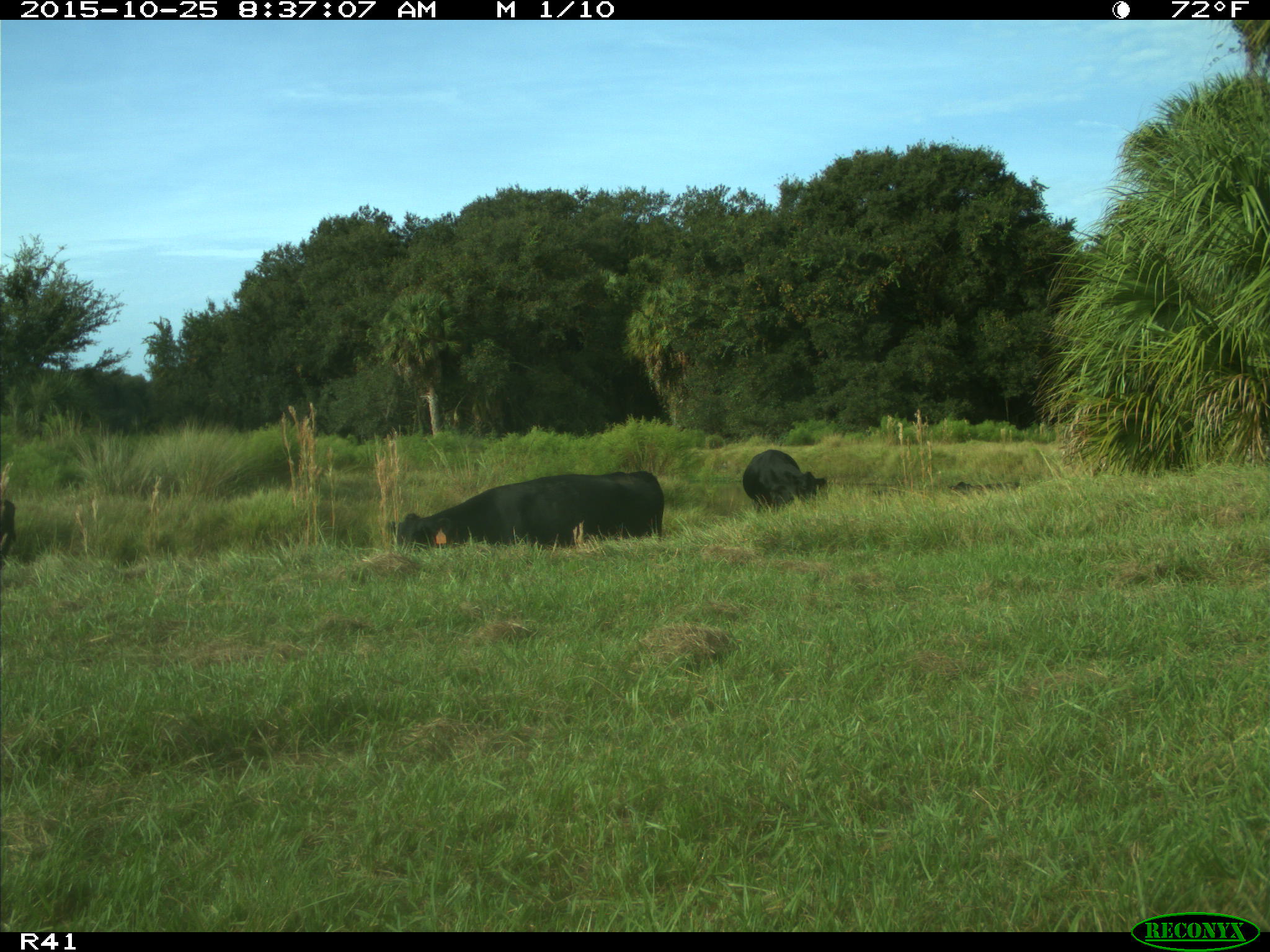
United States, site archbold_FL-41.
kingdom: Animalia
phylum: Chordata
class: Mammalia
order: Artiodactyla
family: Bovidae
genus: Bos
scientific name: Bos taurus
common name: domestic cow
Bos taurus (domestic cow).